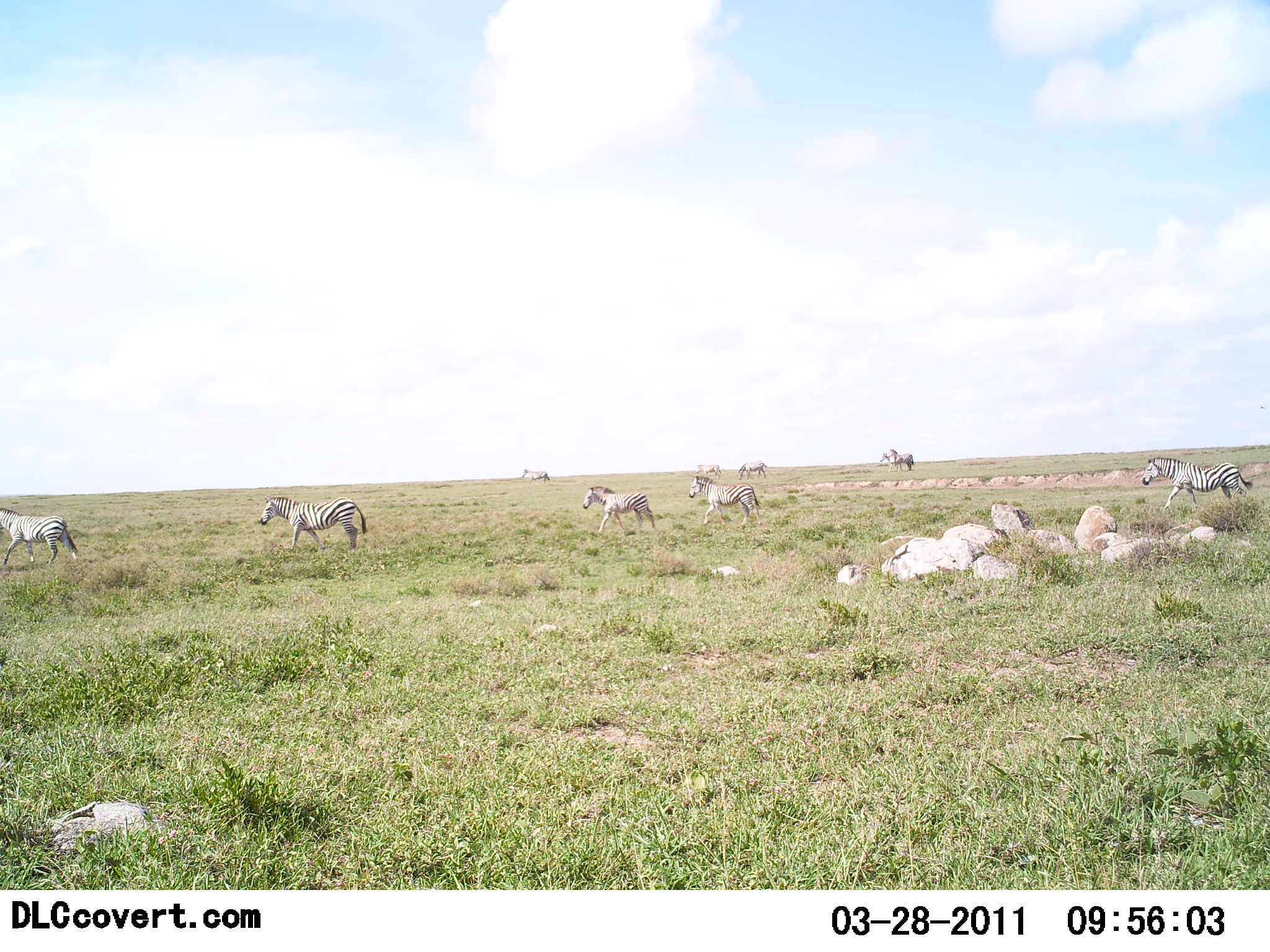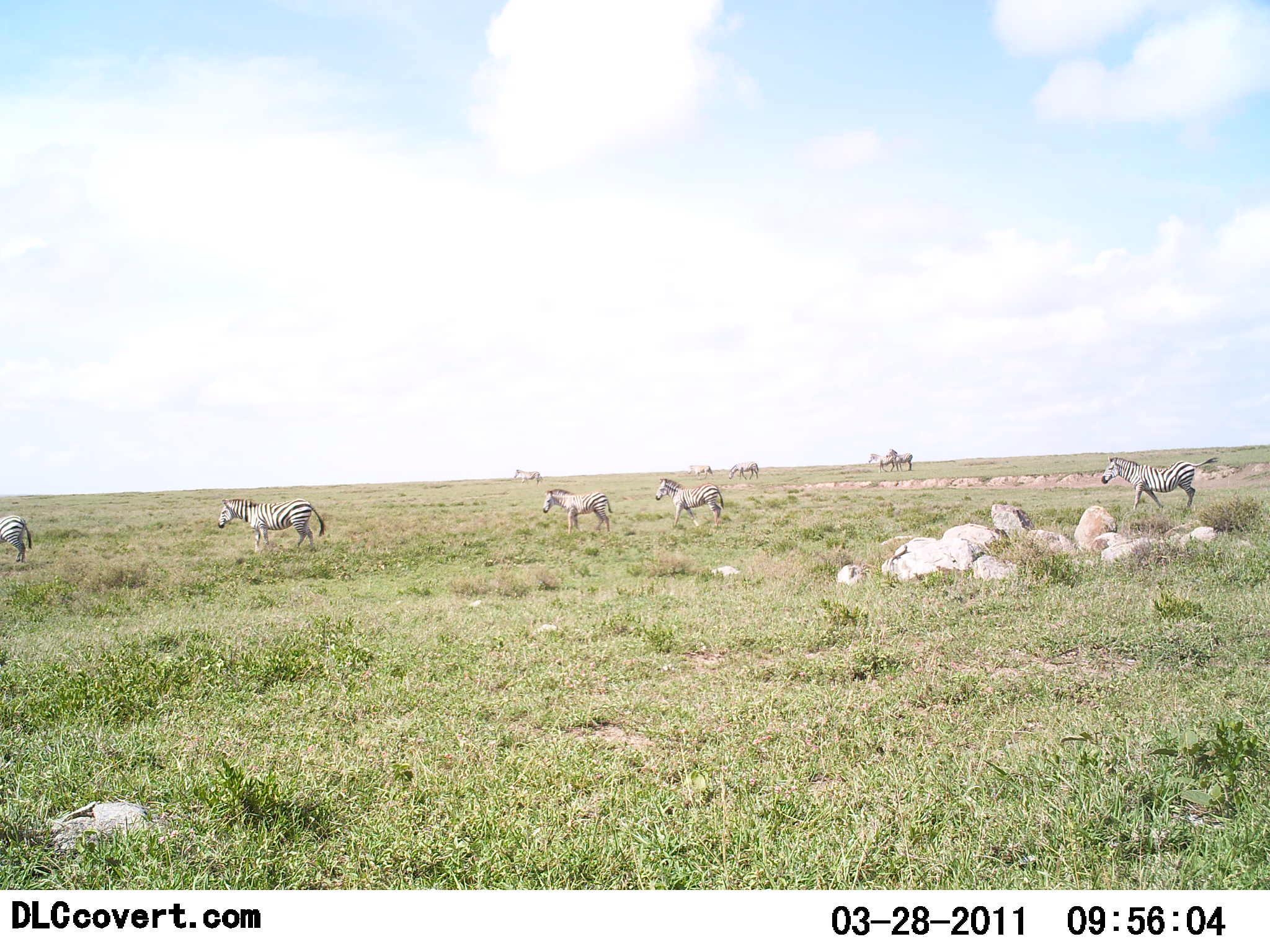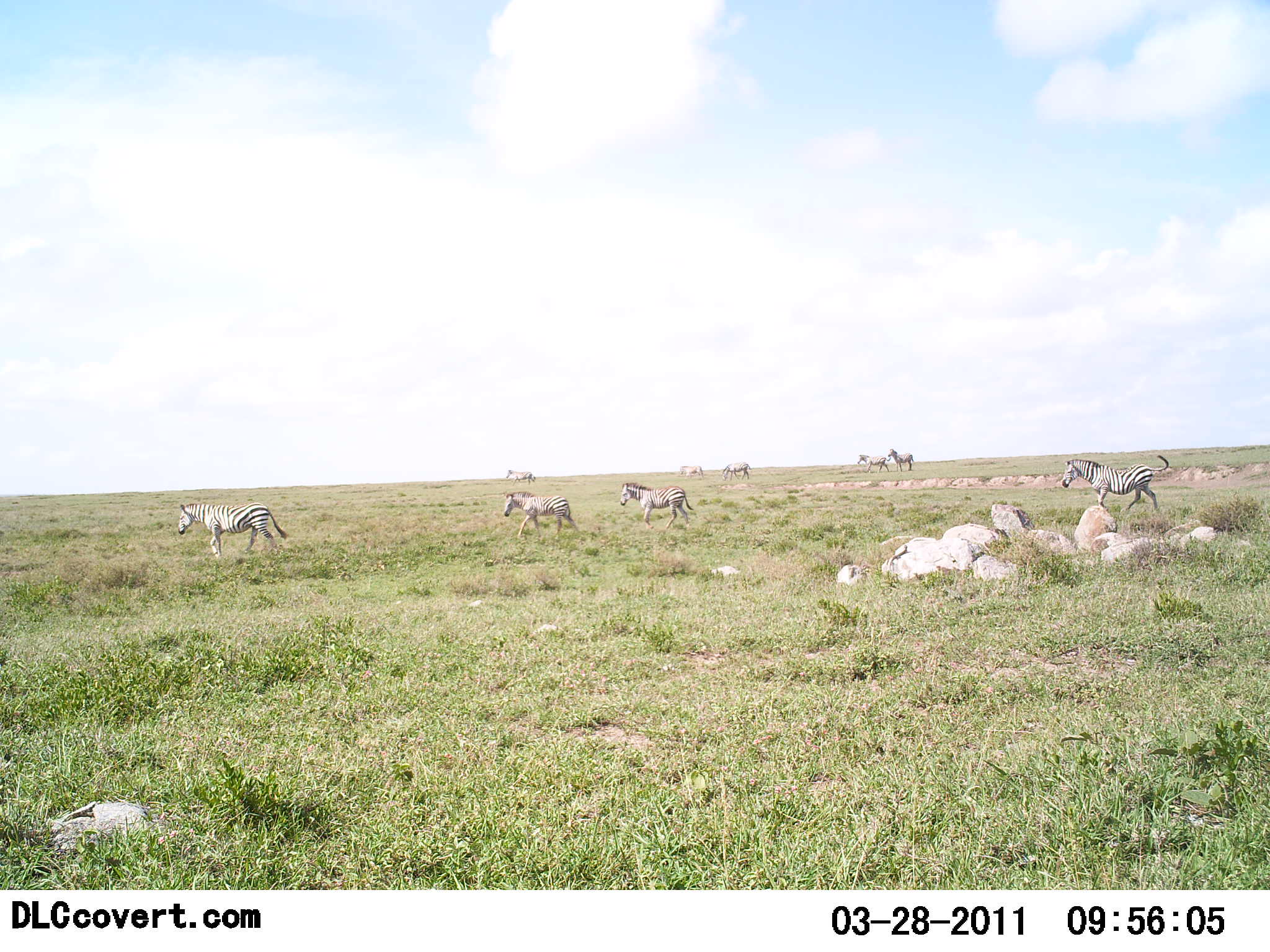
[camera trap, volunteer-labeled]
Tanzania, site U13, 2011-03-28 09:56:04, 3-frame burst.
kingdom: Animalia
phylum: Chordata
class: Mammalia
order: Perissodactyla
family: Equidae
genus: Equus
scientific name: Equus quagga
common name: plains zebra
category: zebra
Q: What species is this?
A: Zebra (plains zebra) (Equus quagga).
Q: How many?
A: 10.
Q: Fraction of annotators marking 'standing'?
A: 0%.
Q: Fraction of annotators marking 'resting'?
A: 0%.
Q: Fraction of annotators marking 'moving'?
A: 100%.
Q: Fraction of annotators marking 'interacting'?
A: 0%.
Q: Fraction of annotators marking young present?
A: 7%.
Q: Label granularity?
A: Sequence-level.